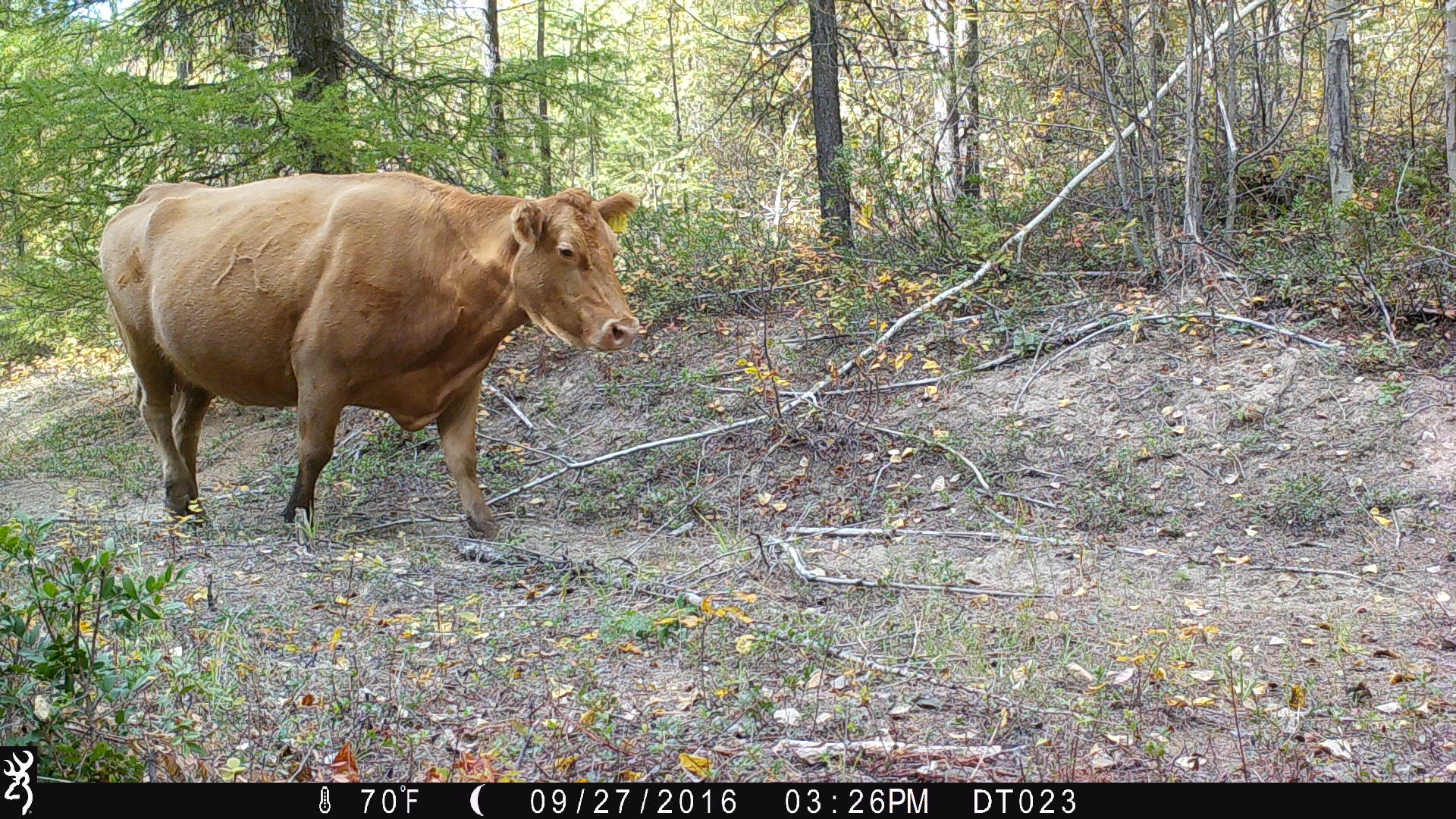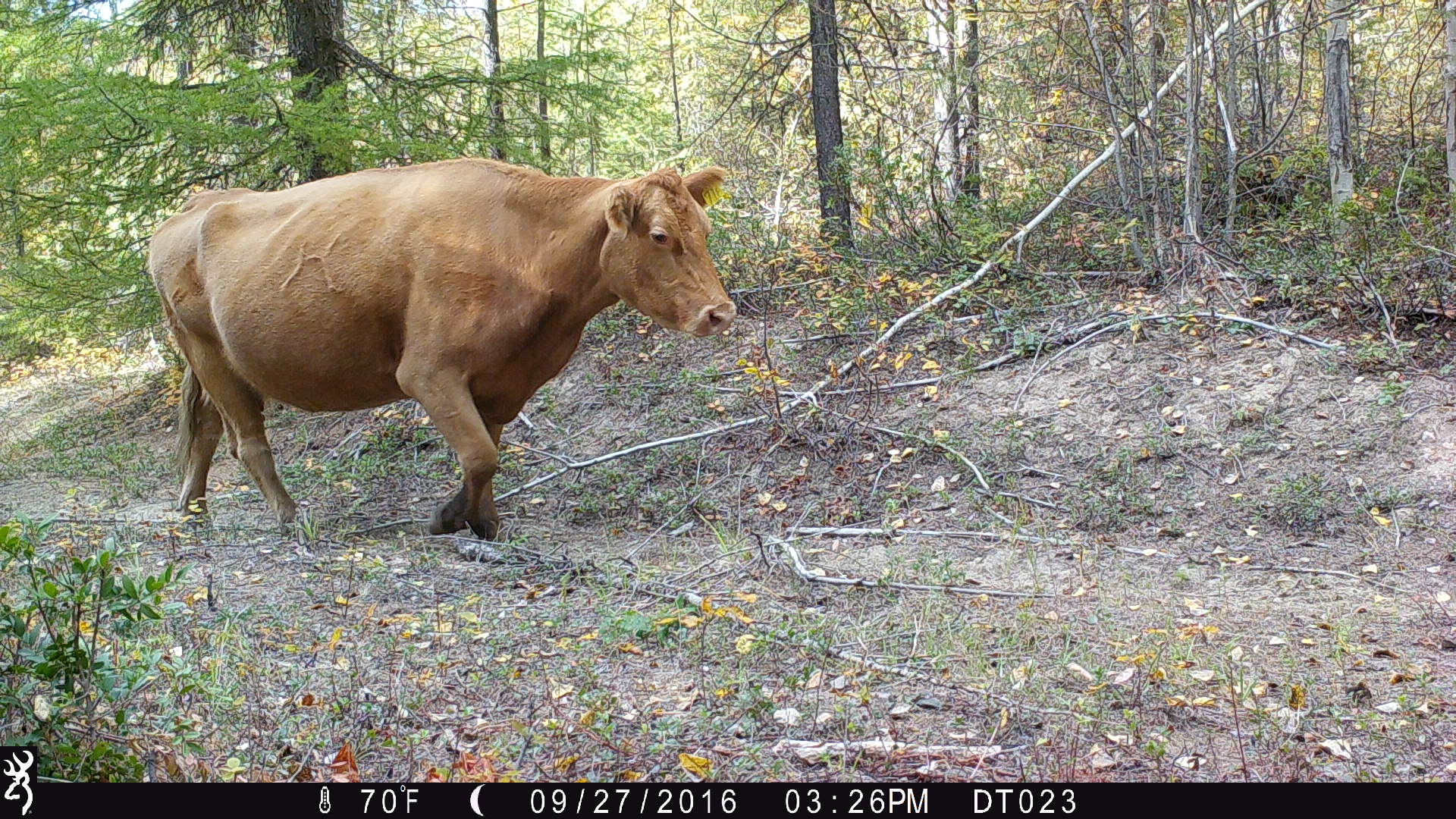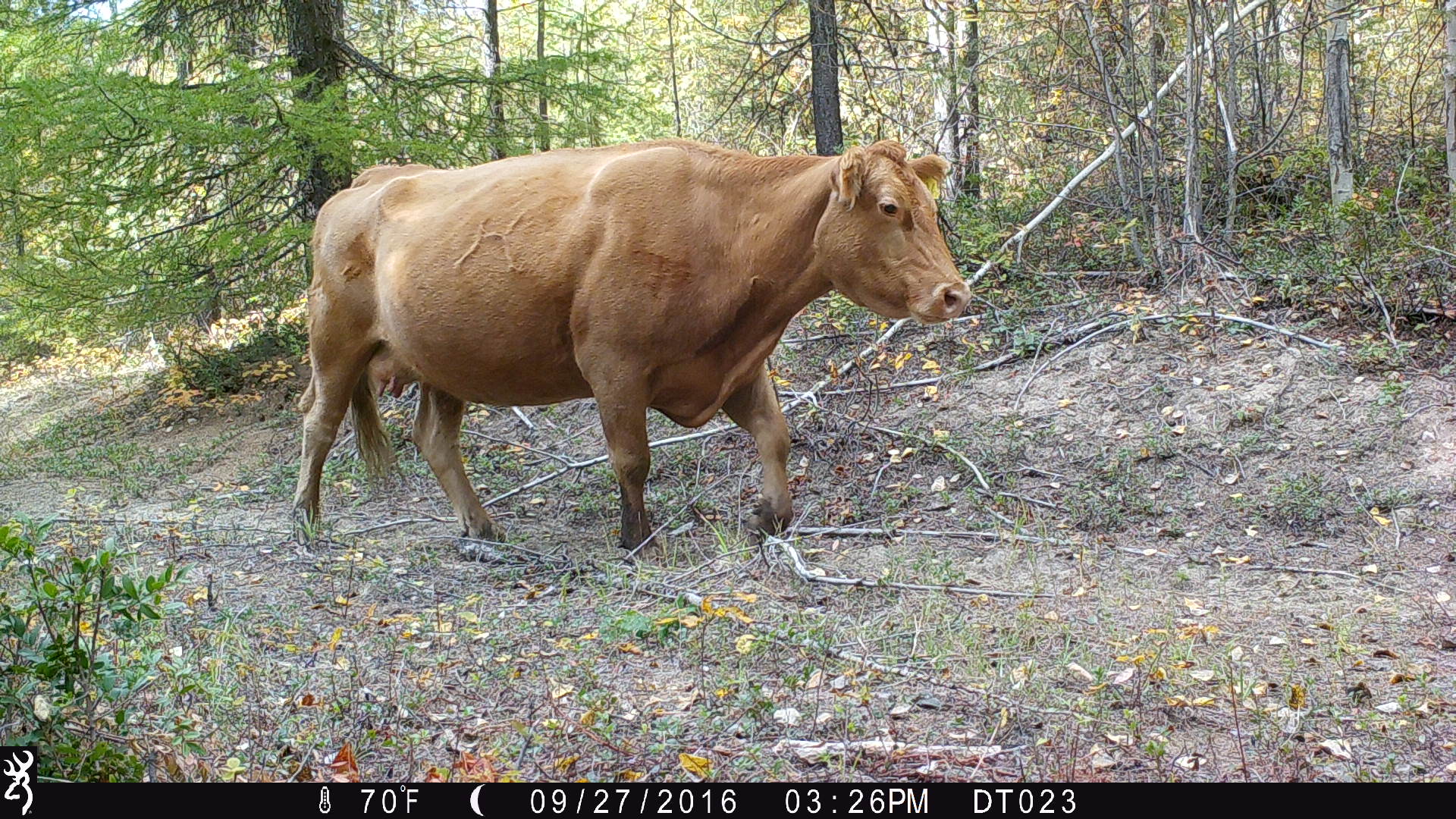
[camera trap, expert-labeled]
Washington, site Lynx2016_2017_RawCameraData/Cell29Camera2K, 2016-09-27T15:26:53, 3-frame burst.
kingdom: Animalia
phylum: Chordata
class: Mammalia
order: Artiodactyla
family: Bovidae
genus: Bos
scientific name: Bos taurus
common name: domestic cattle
Domestic cattle (Bos taurus). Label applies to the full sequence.